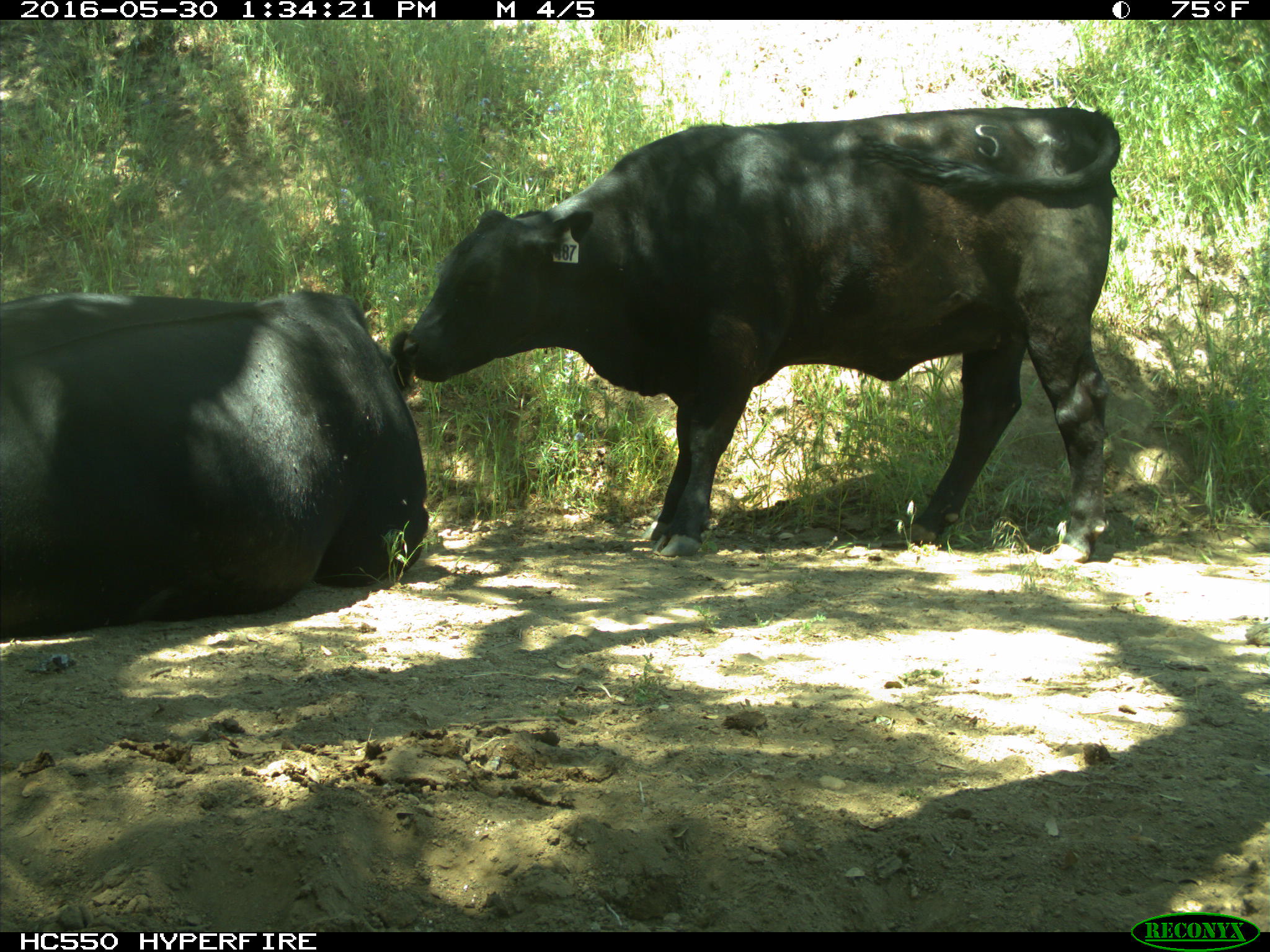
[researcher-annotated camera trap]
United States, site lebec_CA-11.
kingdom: Animalia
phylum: Chordata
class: Mammalia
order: Artiodactyla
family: Bovidae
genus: Bos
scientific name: Bos taurus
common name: domestic cow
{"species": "Bos taurus (domestic cow)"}